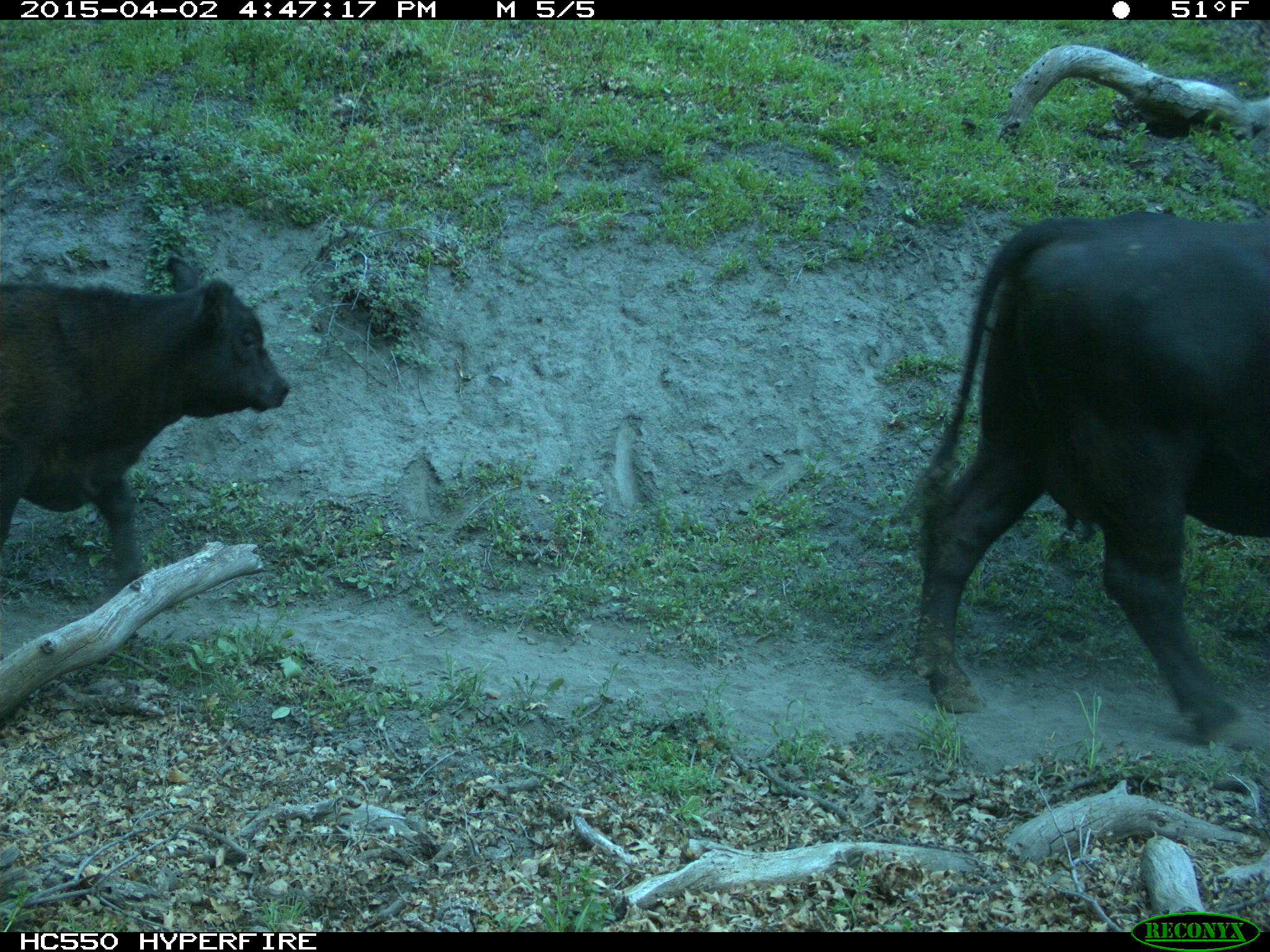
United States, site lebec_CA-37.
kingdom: Animalia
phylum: Chordata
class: Mammalia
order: Artiodactyla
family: Bovidae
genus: Bos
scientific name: Bos taurus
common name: domestic cow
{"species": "Bos taurus (domestic cow)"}